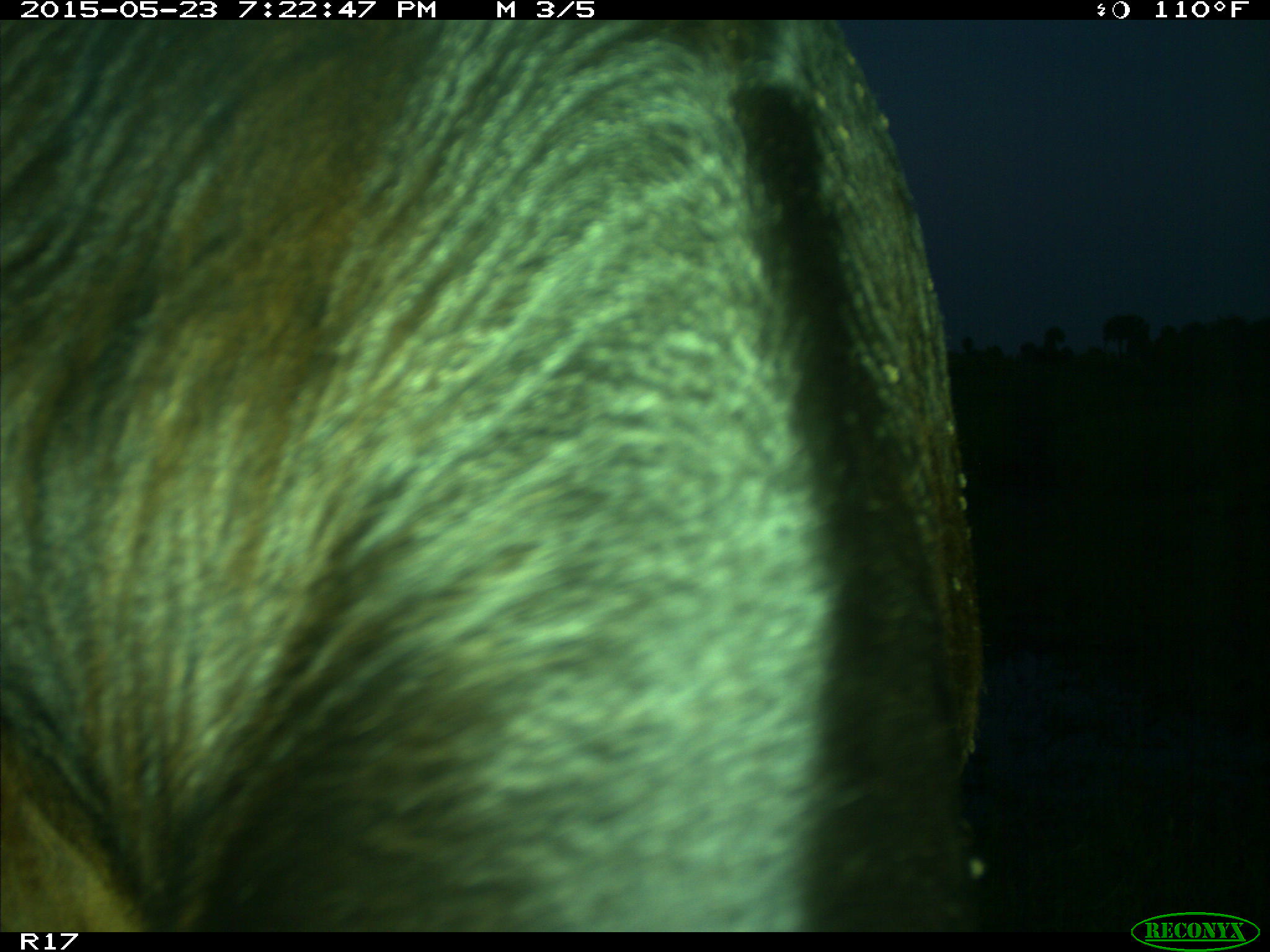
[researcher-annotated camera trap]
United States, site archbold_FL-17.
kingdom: Animalia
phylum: Chordata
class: Mammalia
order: Artiodactyla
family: Bovidae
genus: Bos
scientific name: Bos taurus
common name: domestic cow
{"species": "Bos taurus (domestic cow)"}